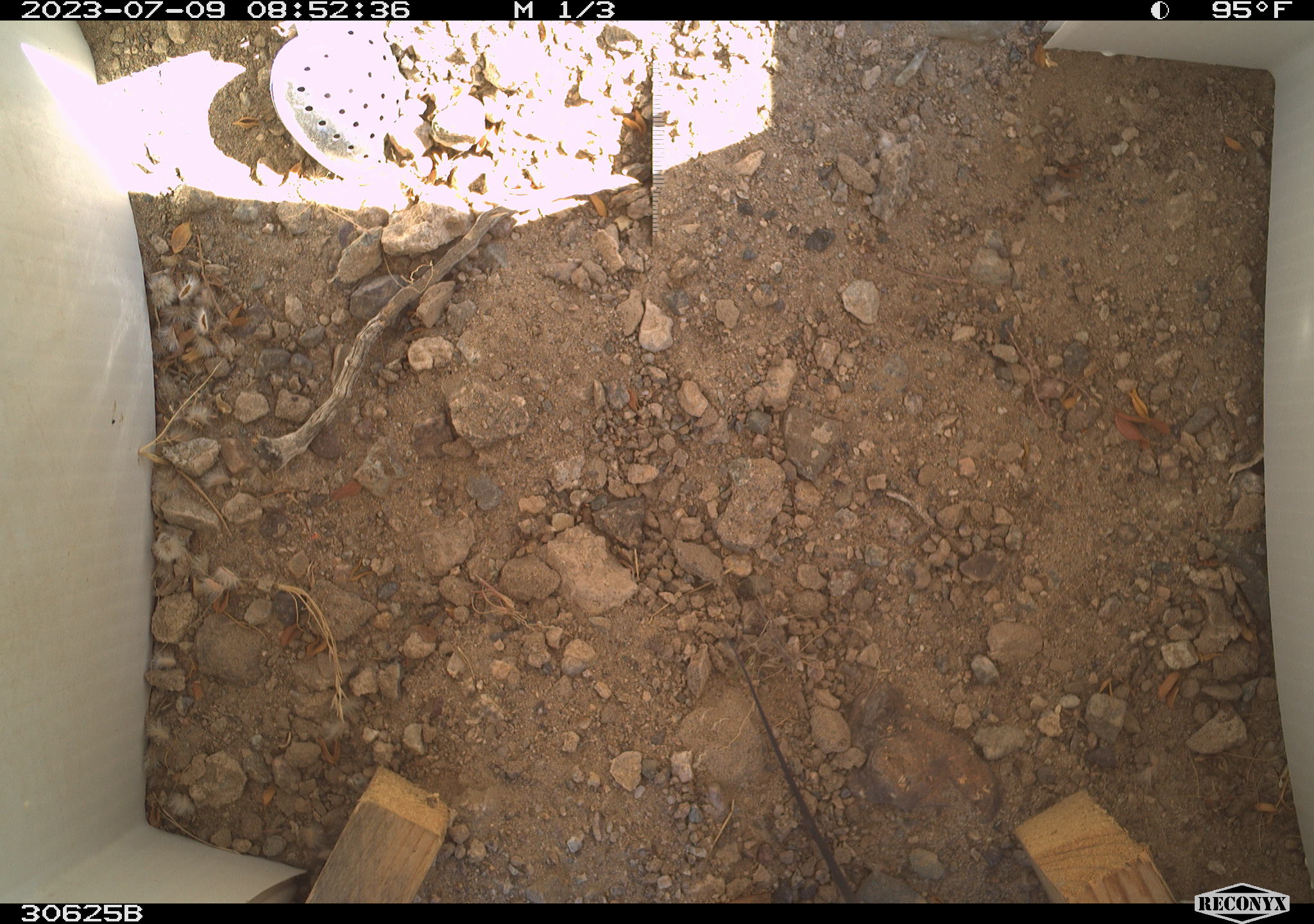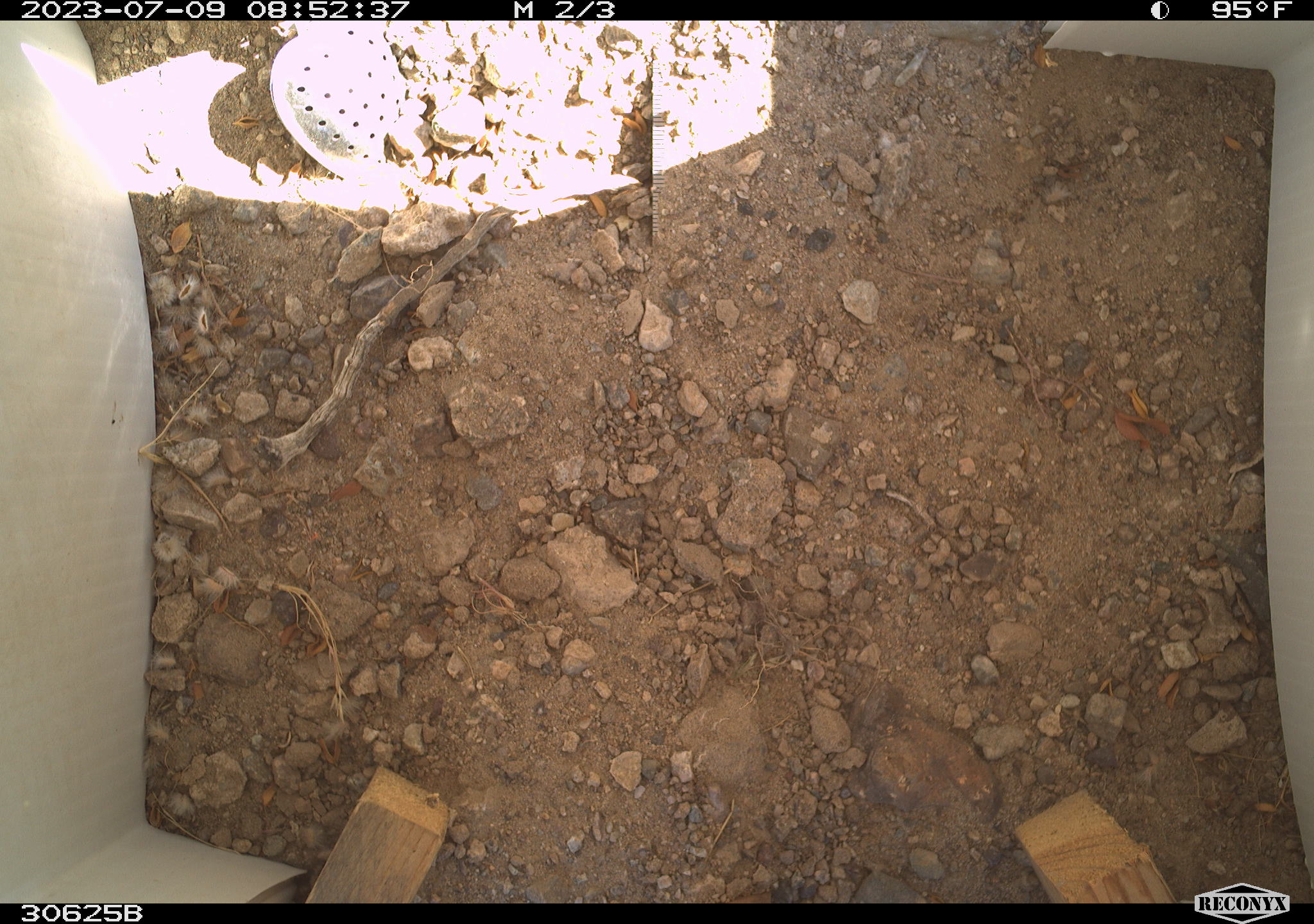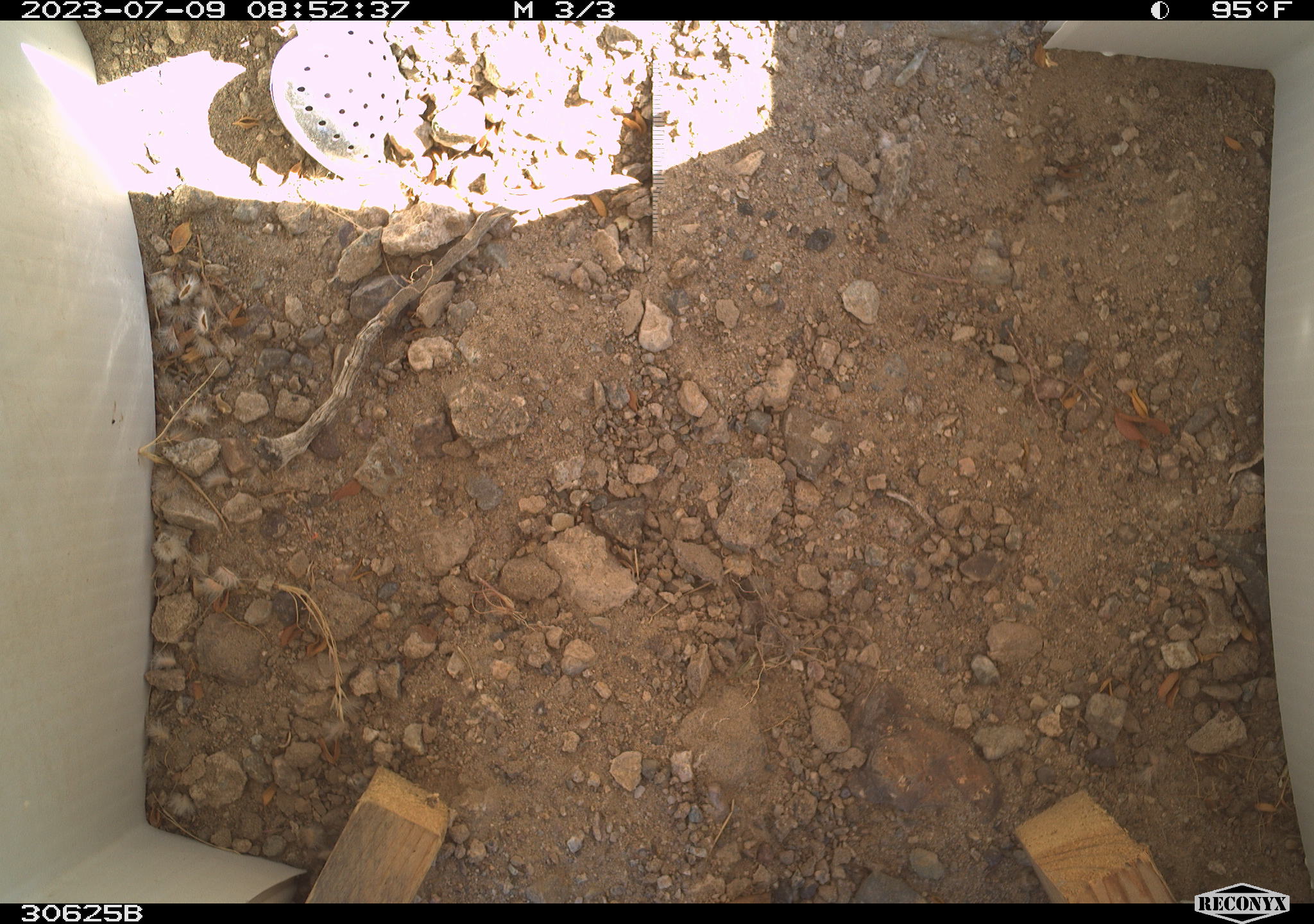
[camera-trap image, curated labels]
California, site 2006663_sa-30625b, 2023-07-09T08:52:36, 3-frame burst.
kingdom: Animalia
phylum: Chordata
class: Reptilia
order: Squamata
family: Teiidae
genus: Aspidoscelis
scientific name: Aspidoscelis tigris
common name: western whiptail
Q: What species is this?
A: Western whiptail (Aspidoscelis tigris).